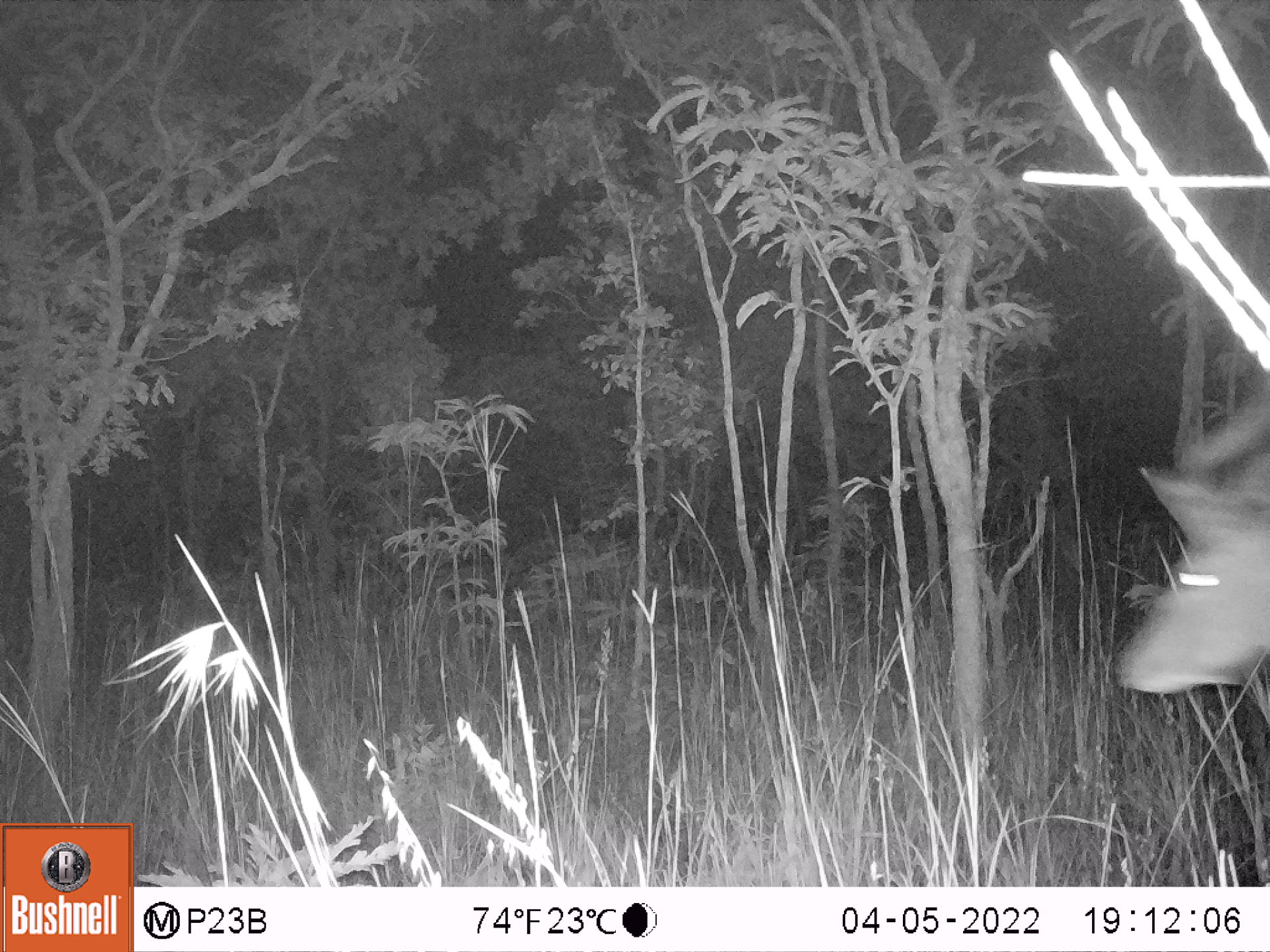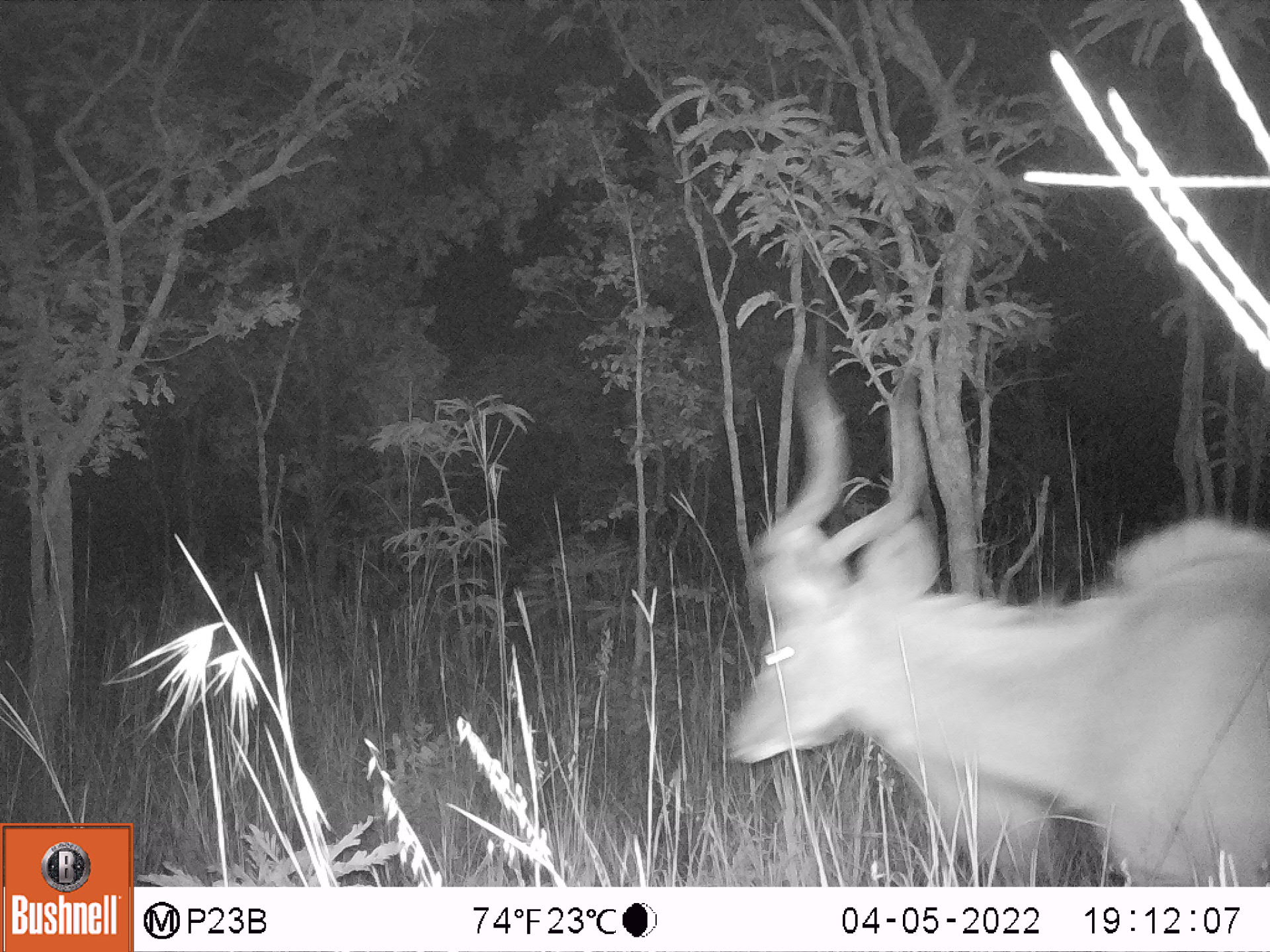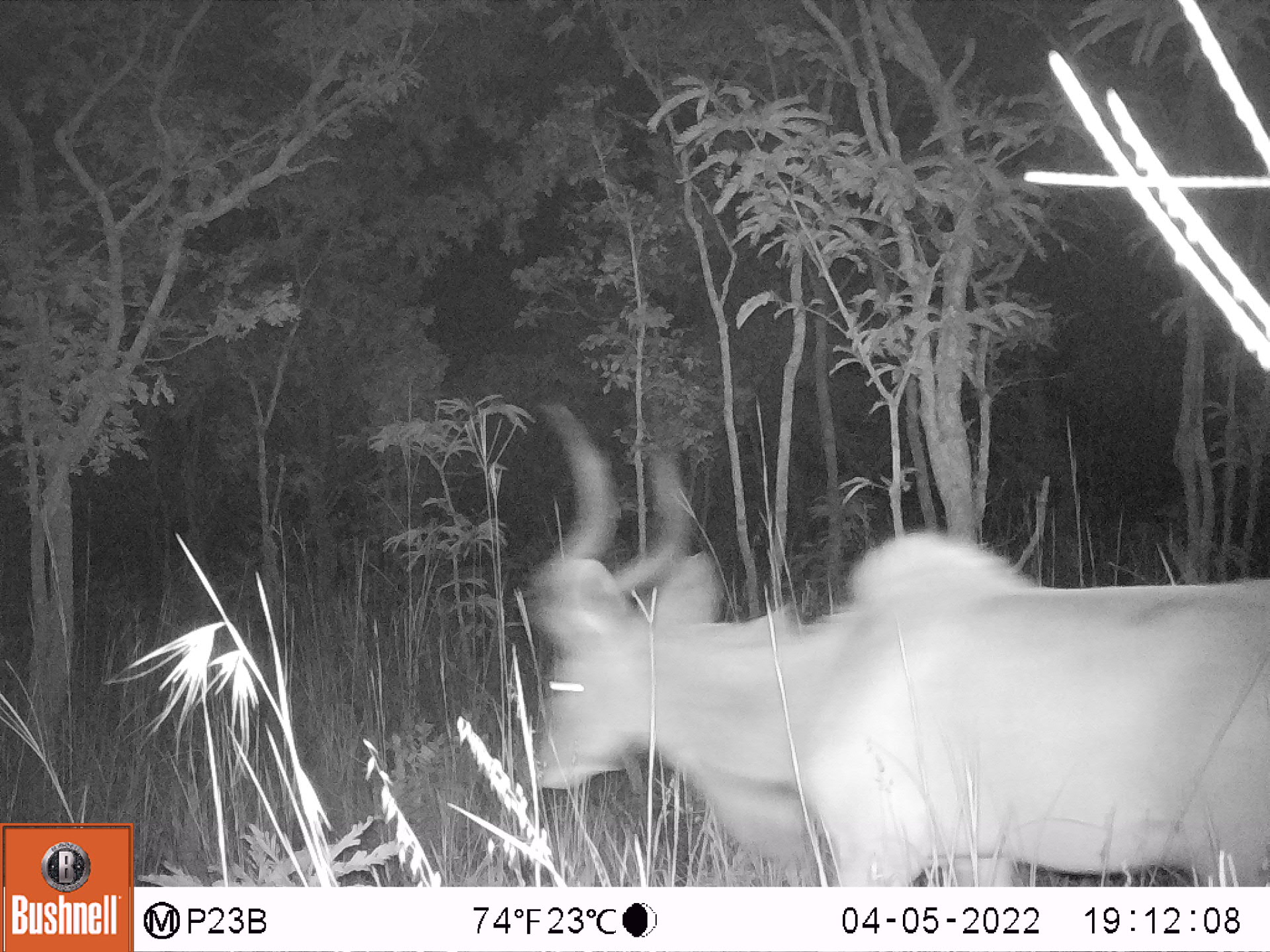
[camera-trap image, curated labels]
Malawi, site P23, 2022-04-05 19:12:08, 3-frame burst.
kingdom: Animalia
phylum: Chordata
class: Mammalia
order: Artiodactyla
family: Bovidae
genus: Tragelaphus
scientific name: Tragelaphus strepsiceros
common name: greater kudu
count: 1